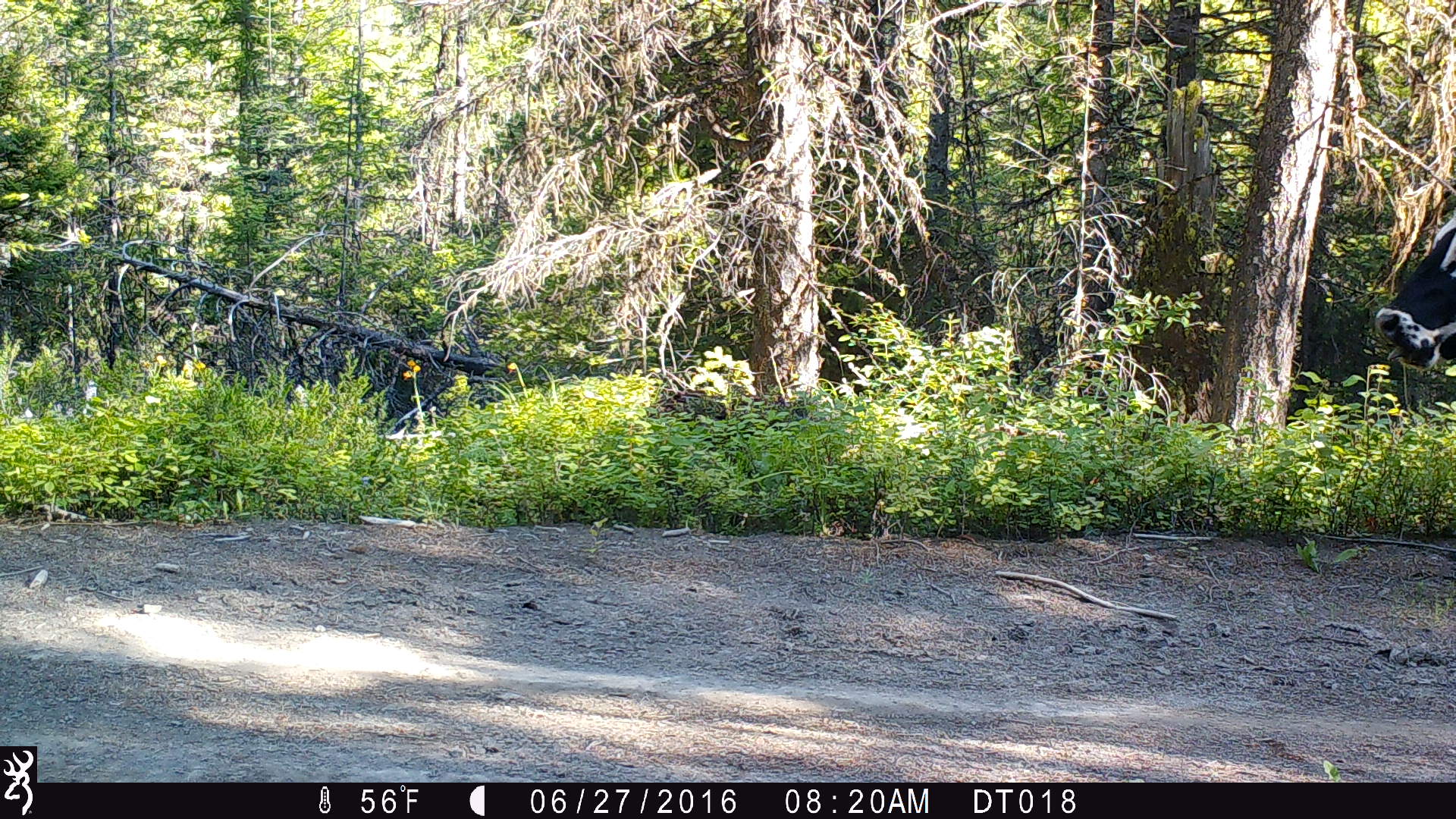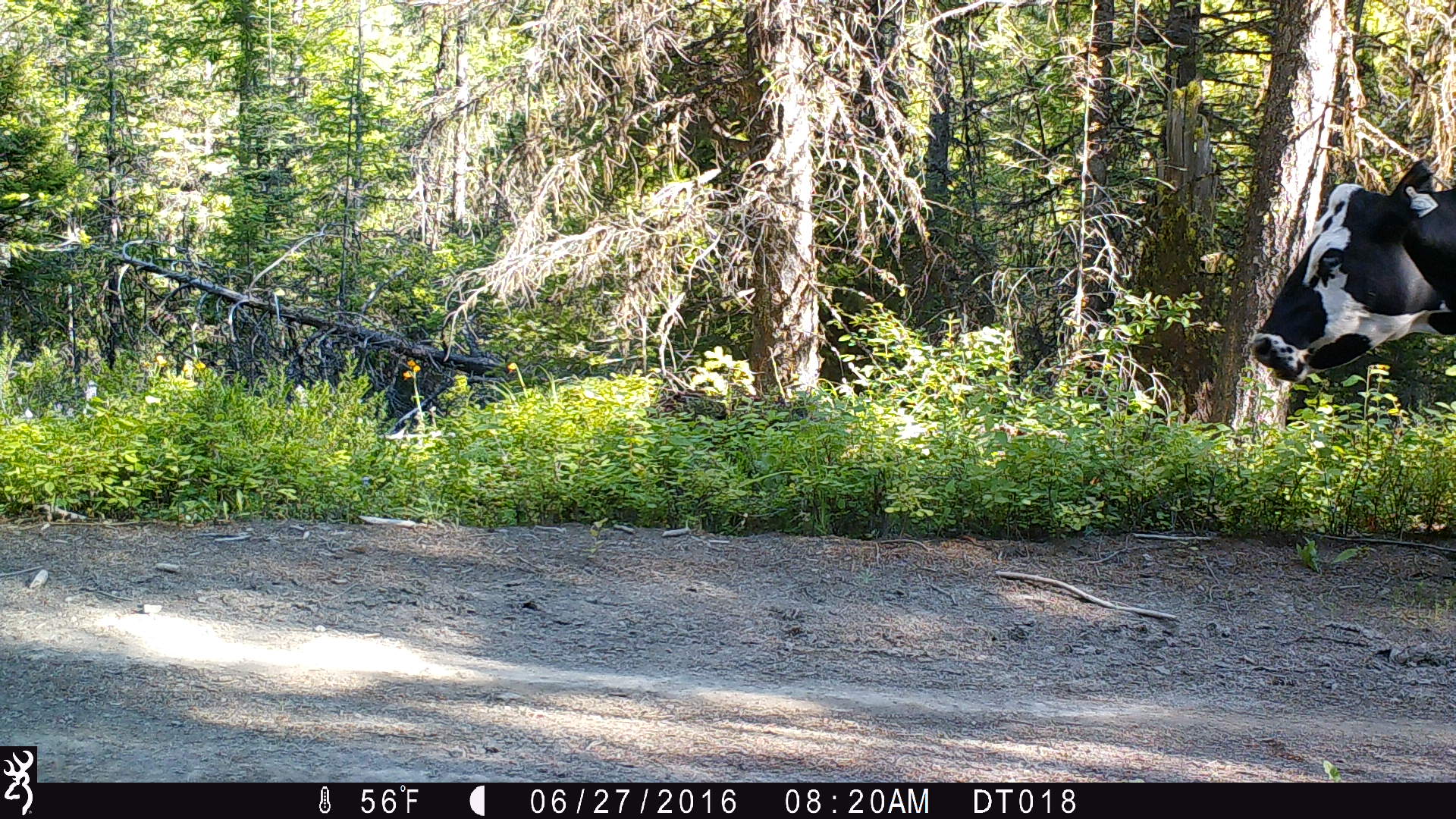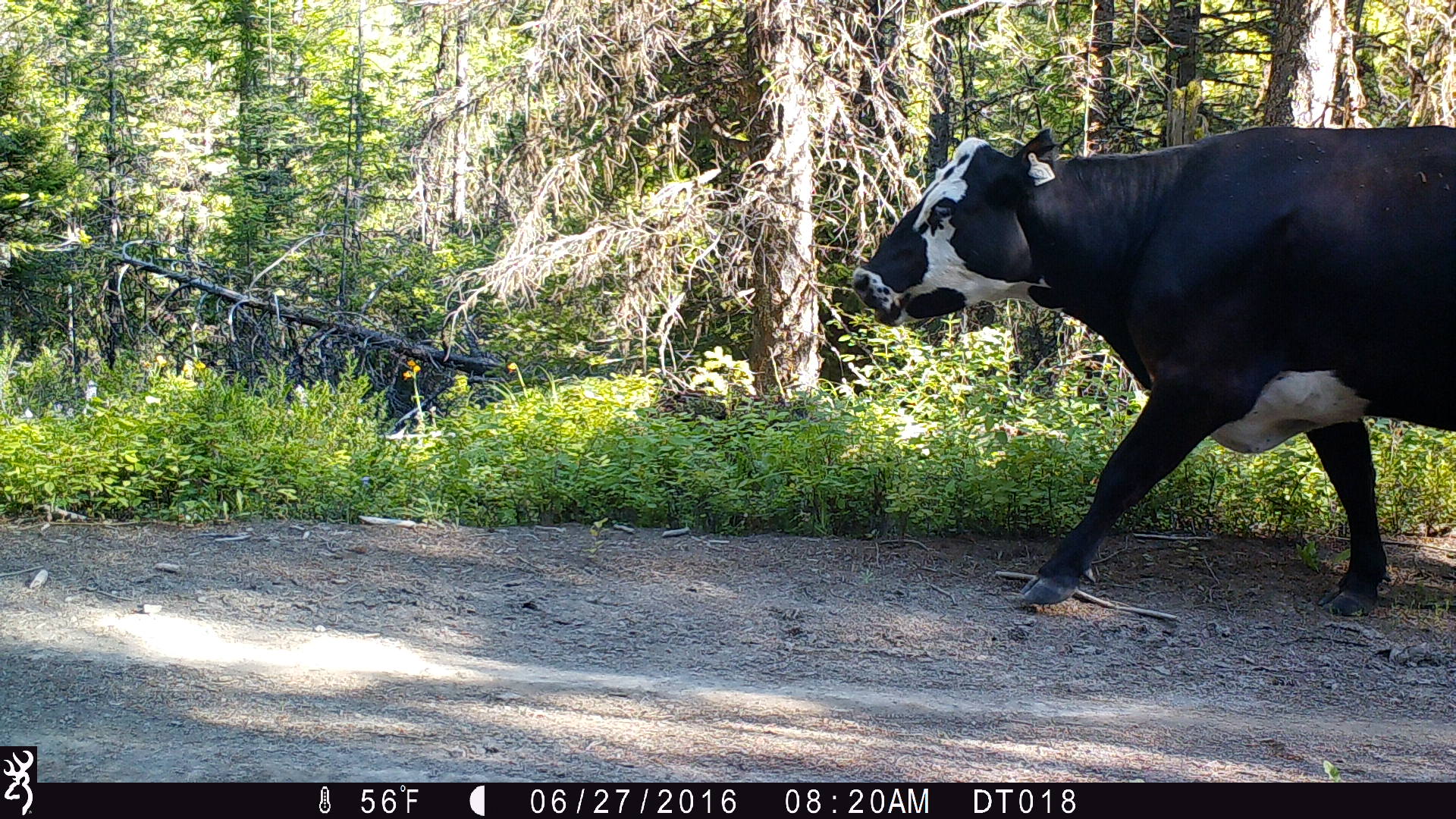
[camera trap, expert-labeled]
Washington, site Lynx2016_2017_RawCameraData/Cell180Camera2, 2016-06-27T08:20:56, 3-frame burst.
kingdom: Animalia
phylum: Chordata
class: Mammalia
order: Artiodactyla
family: Bovidae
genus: Bos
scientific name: Bos taurus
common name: domestic cattle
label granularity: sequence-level